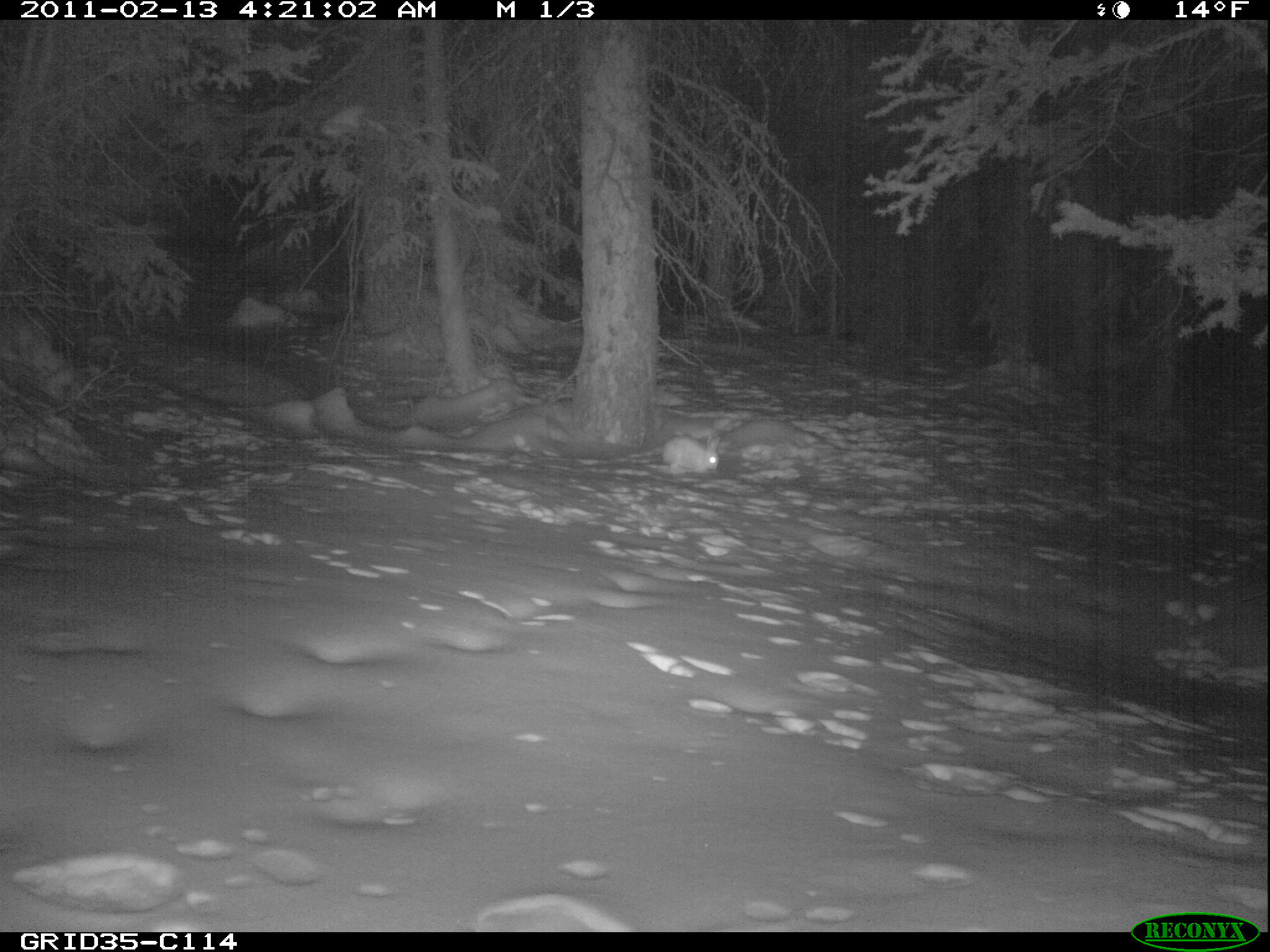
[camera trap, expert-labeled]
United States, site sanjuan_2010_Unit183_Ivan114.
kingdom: Animalia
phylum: Chordata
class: Mammalia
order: Lagomorpha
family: Leporidae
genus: Lepus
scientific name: Lepus americanus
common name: snowshoe hare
Lepus americanus (snowshoe hare).